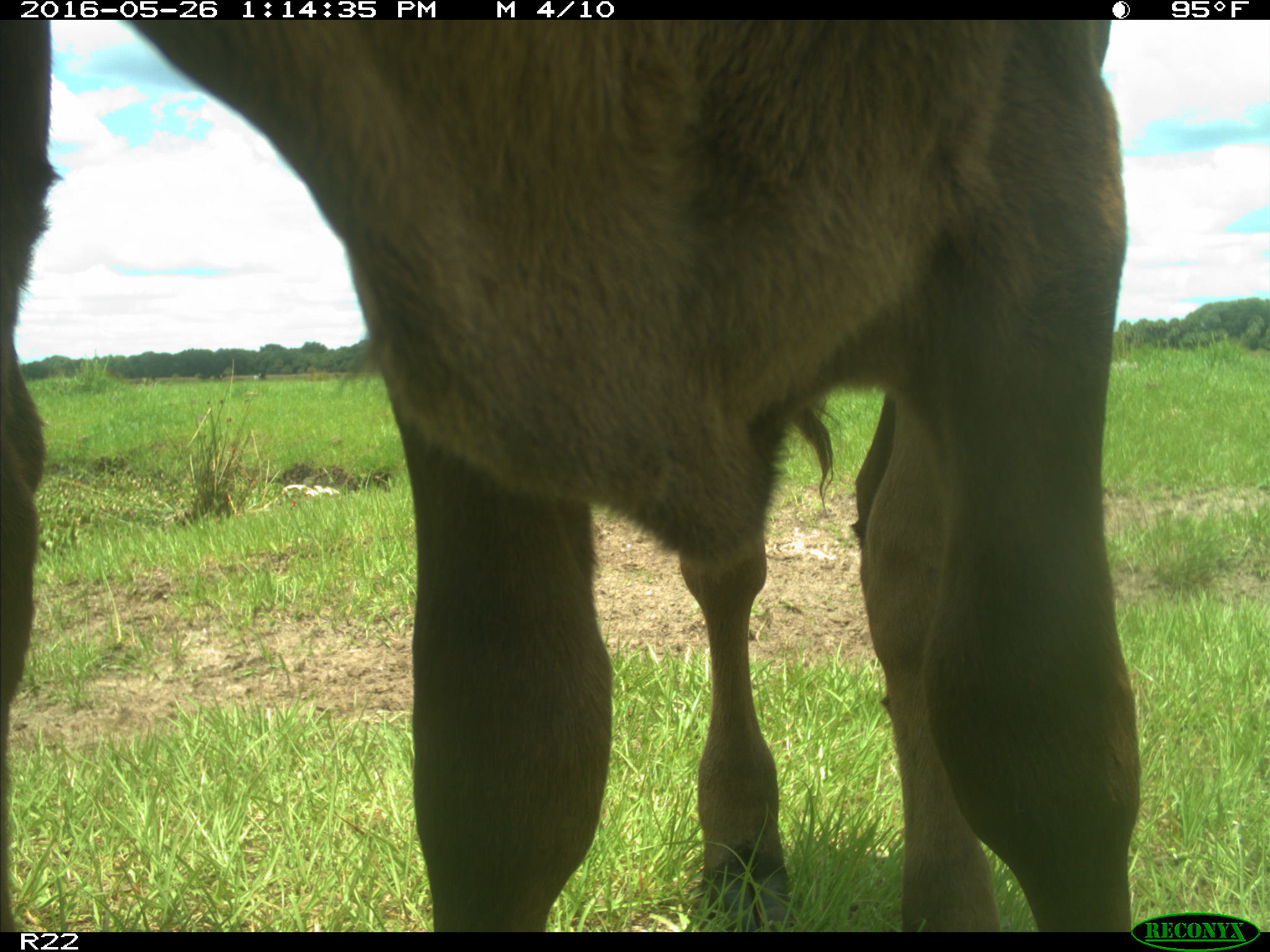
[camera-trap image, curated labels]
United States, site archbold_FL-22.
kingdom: Animalia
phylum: Chordata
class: Mammalia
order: Artiodactyla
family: Bovidae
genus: Bos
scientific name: Bos taurus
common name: domestic cow